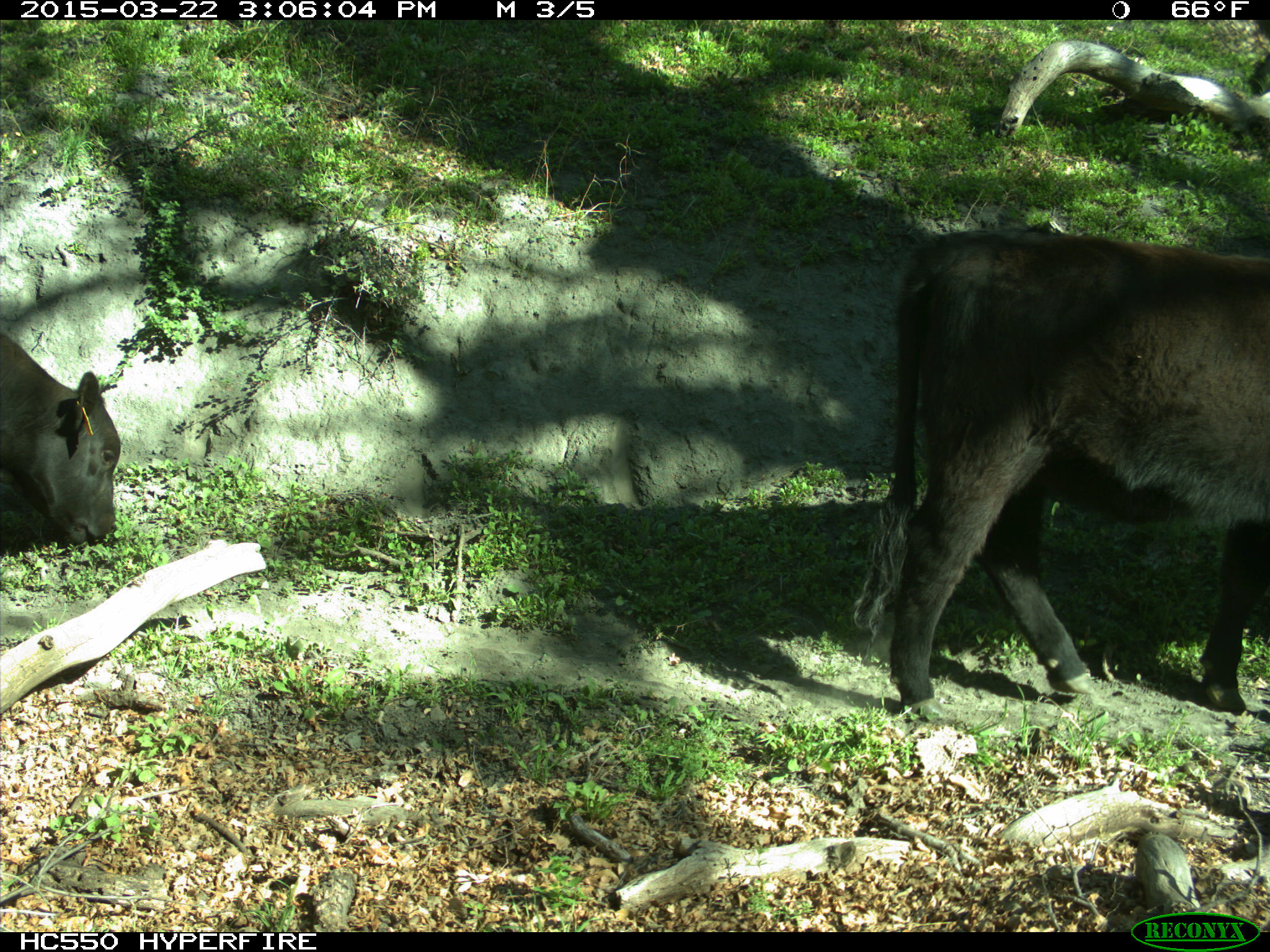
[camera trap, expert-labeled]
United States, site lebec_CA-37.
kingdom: Animalia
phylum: Chordata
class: Mammalia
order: Artiodactyla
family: Bovidae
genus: Bos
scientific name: Bos taurus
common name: domestic cow